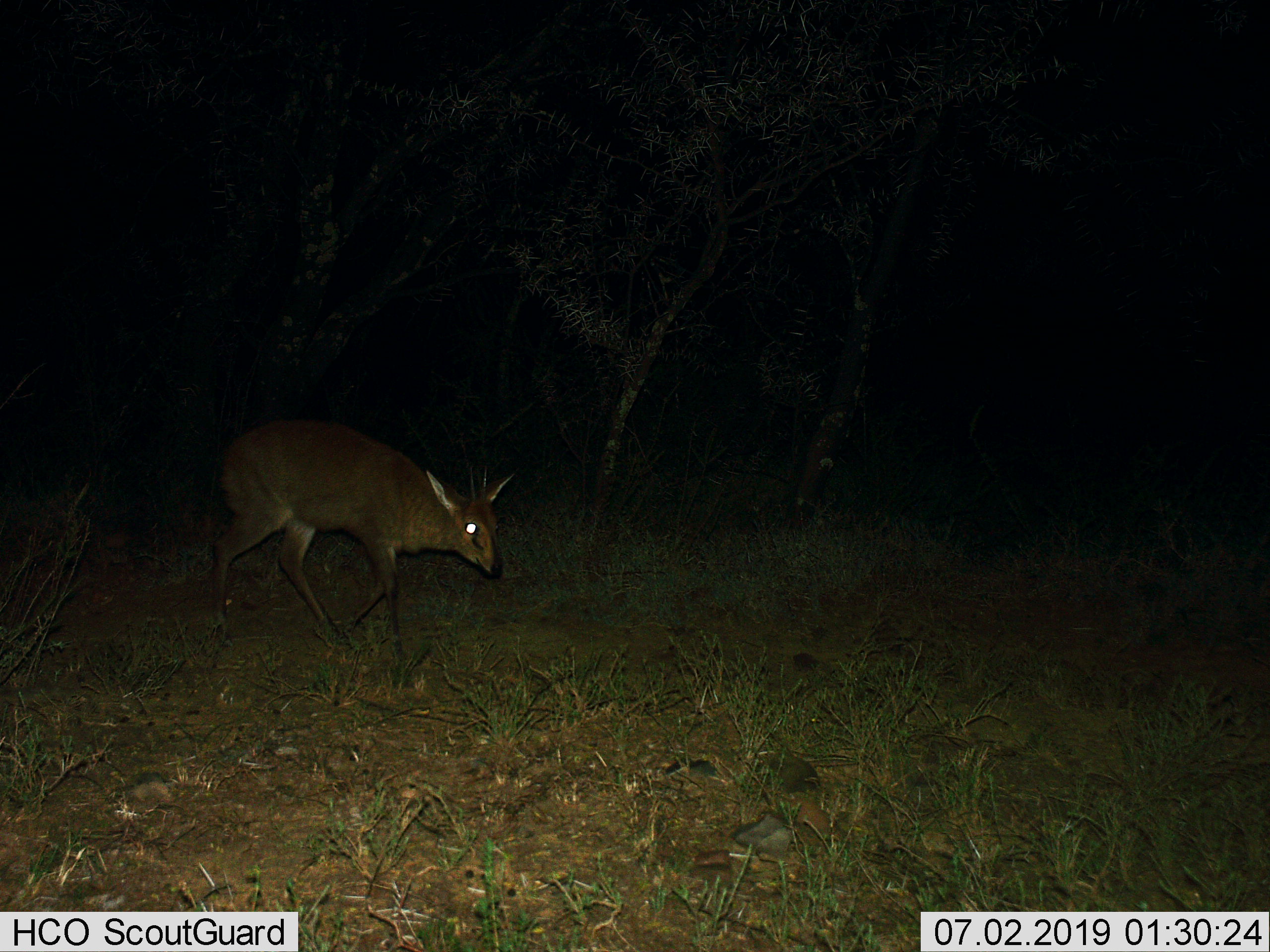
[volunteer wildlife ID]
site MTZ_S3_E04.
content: unidentified animal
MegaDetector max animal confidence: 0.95